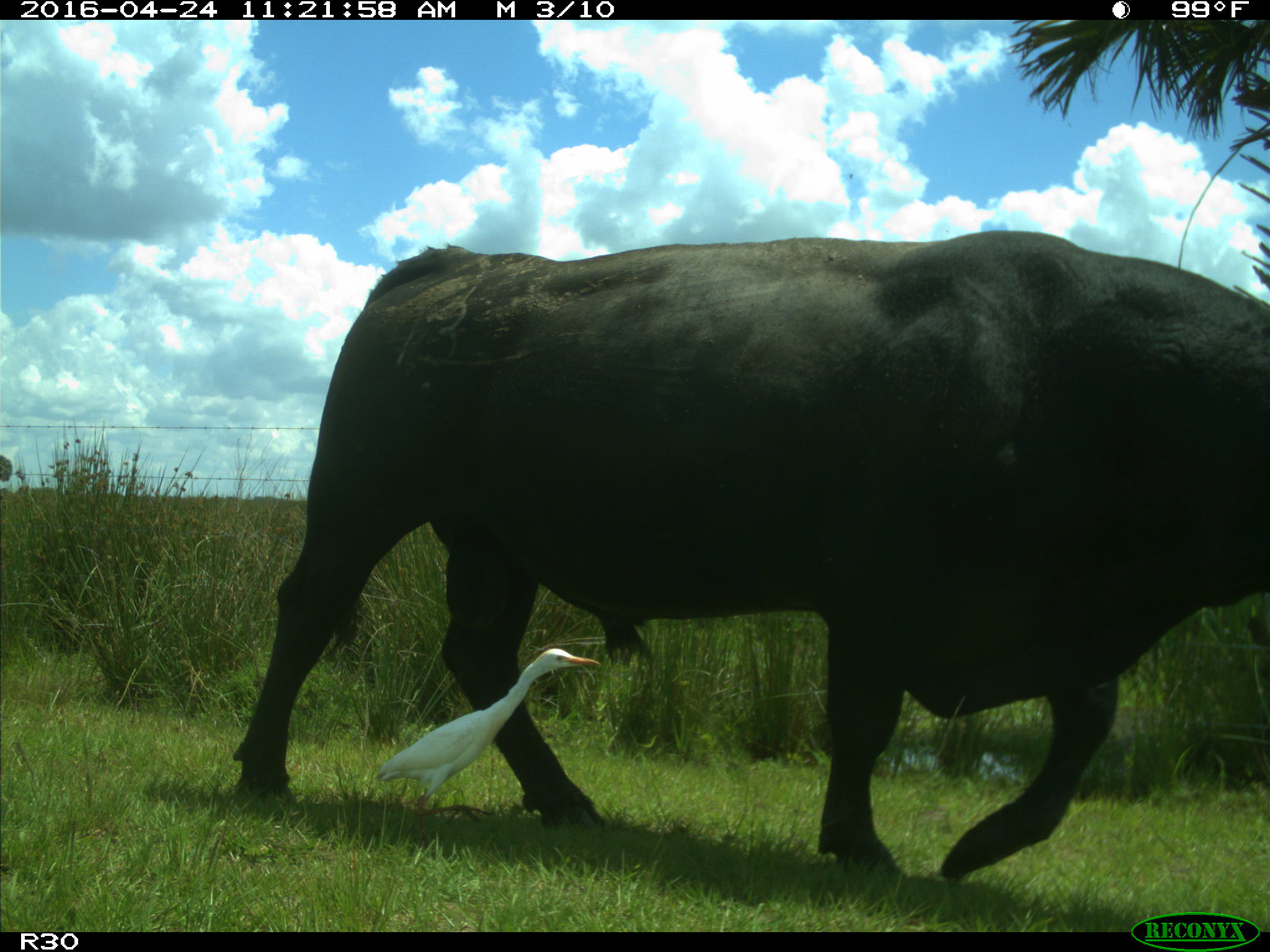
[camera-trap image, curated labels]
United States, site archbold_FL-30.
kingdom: Animalia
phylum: Chordata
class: Mammalia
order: Artiodactyla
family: Bovidae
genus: Bos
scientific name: Bos taurus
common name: domestic cow